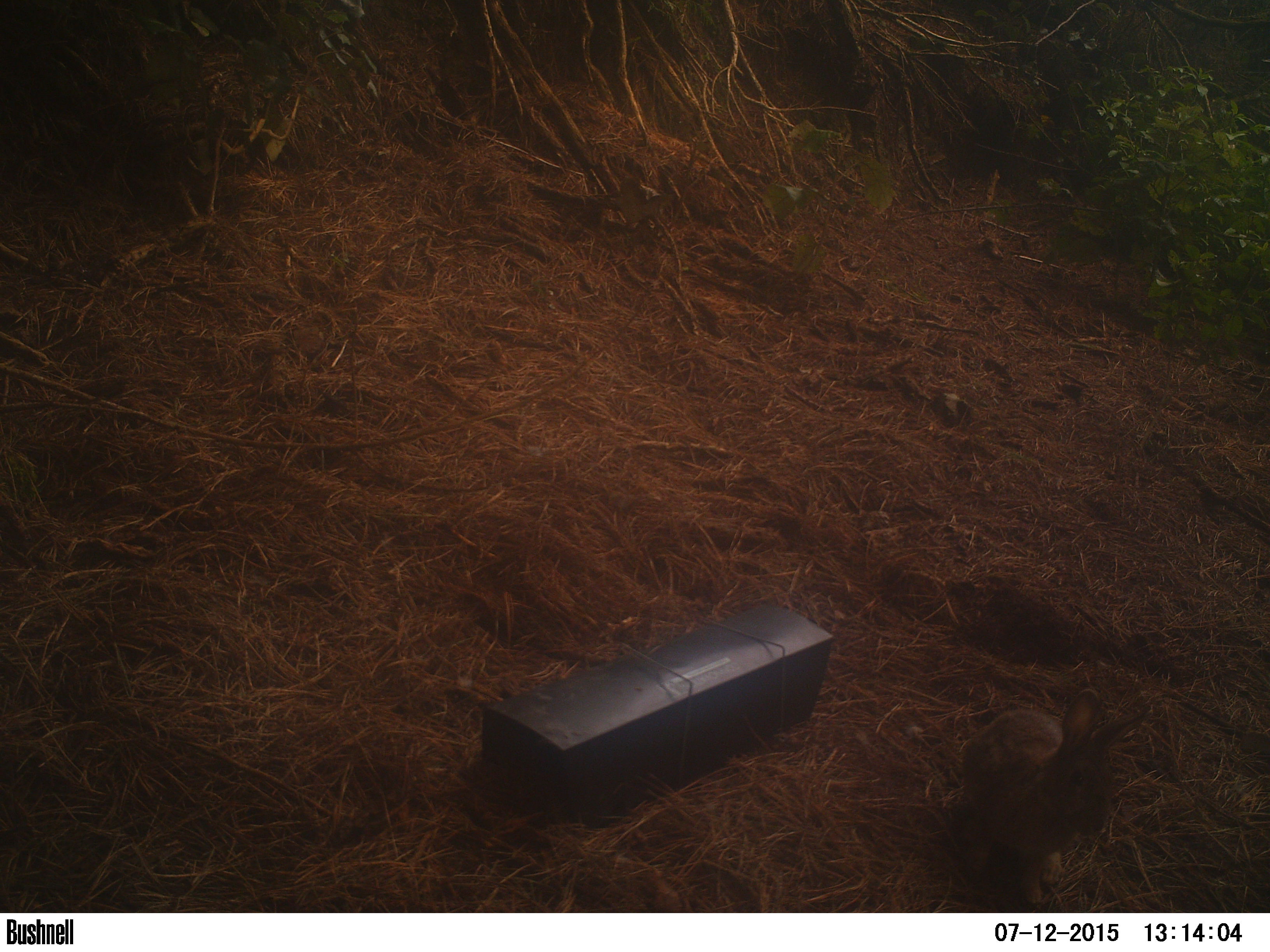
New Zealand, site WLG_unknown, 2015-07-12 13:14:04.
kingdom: Animalia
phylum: Chordata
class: Mammalia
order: Lagomorpha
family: Leporidae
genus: Oryctolagus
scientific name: Oryctolagus cuniculus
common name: european rabbit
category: rabbit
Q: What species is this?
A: Rabbit (european rabbit) (Oryctolagus cuniculus).